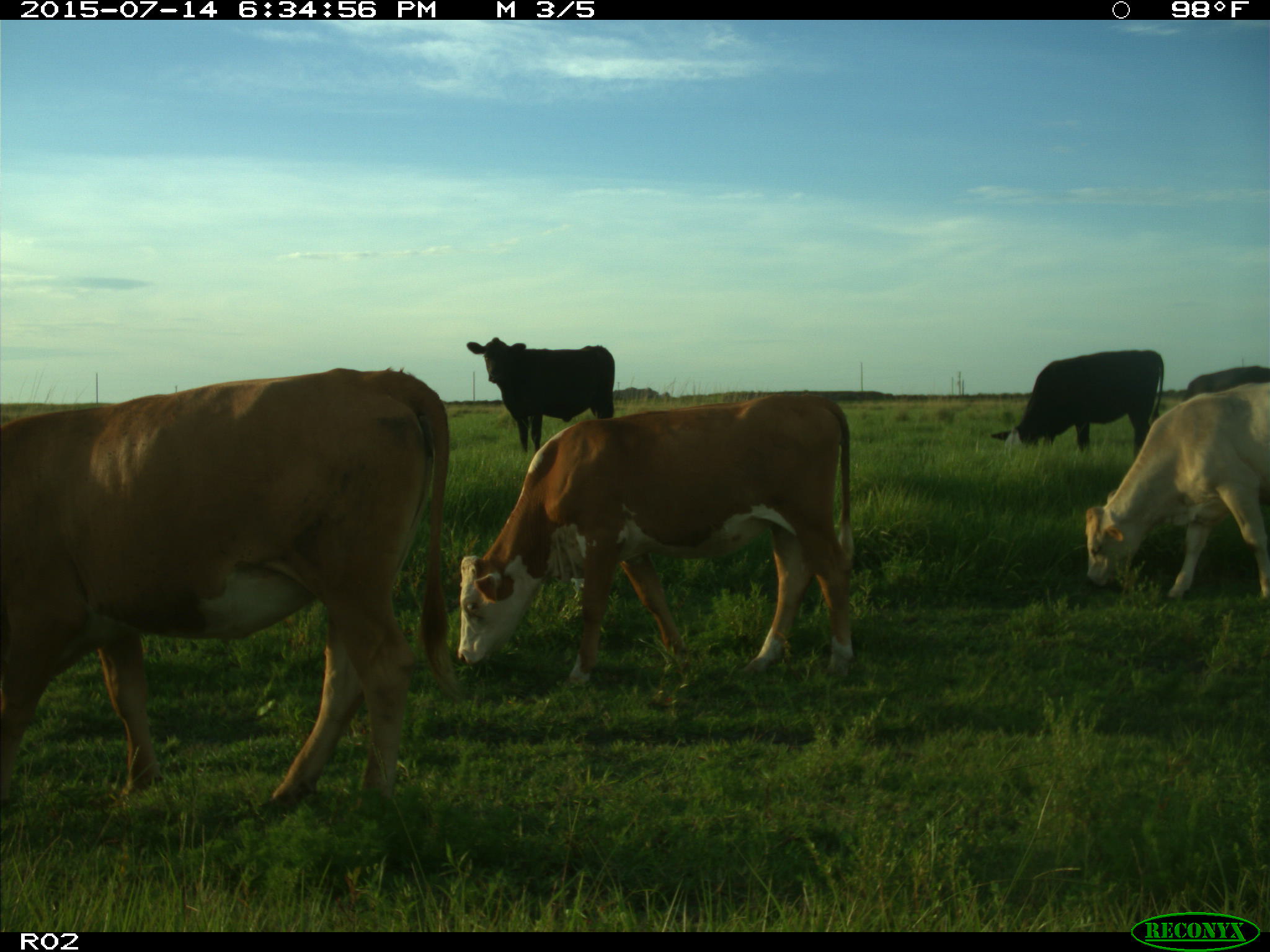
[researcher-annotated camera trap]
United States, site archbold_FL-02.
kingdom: Animalia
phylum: Chordata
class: Mammalia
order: Artiodactyla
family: Bovidae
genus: Bos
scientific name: Bos taurus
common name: domestic cow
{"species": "Bos taurus (domestic cow)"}